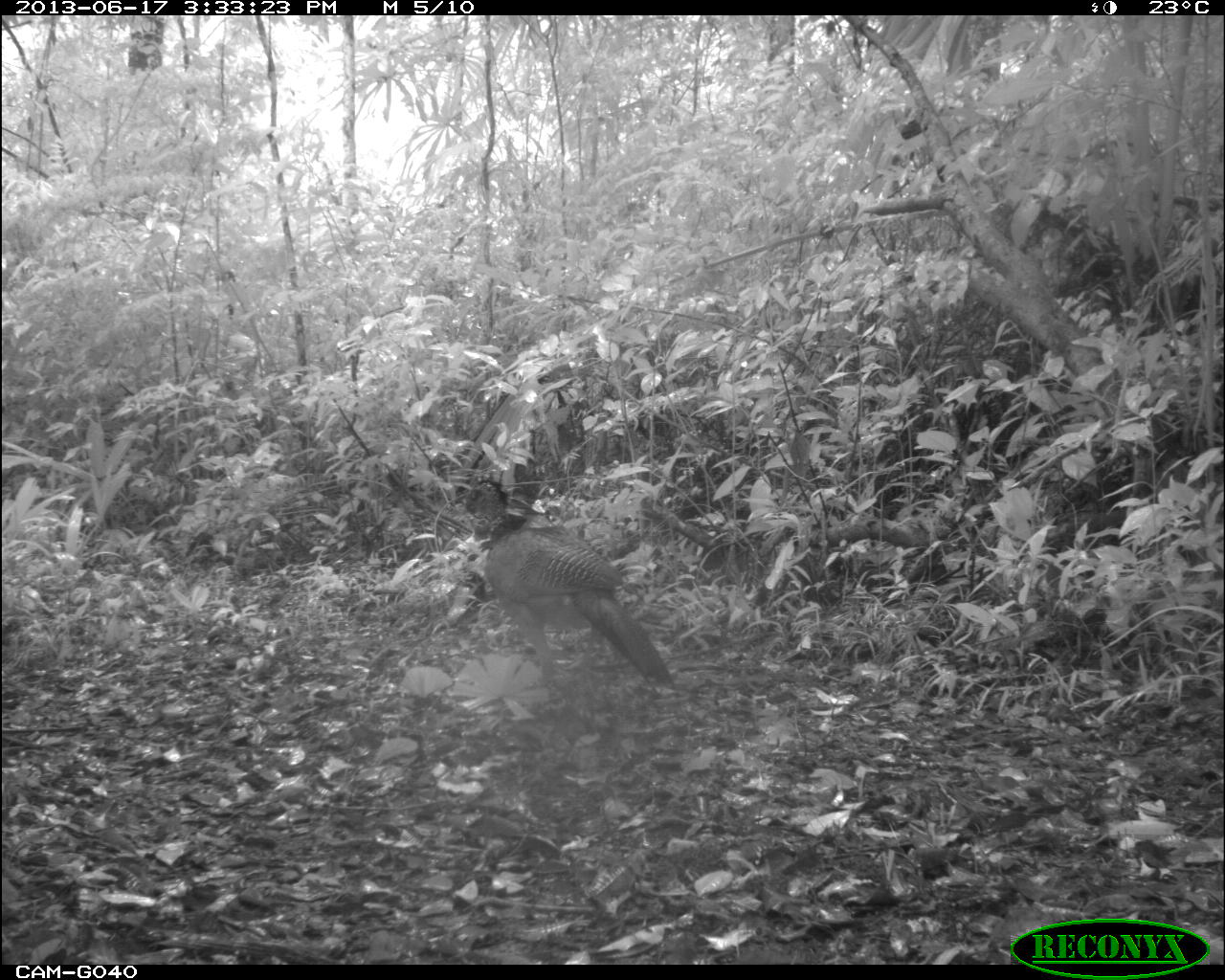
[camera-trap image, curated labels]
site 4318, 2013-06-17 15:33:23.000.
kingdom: Animalia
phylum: Chordata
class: Aves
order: Galliformes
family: Cracidae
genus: Crax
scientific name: Crax rubra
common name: great curassow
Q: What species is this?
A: Crax rubra (great curassow).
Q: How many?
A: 1.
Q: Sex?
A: Female.